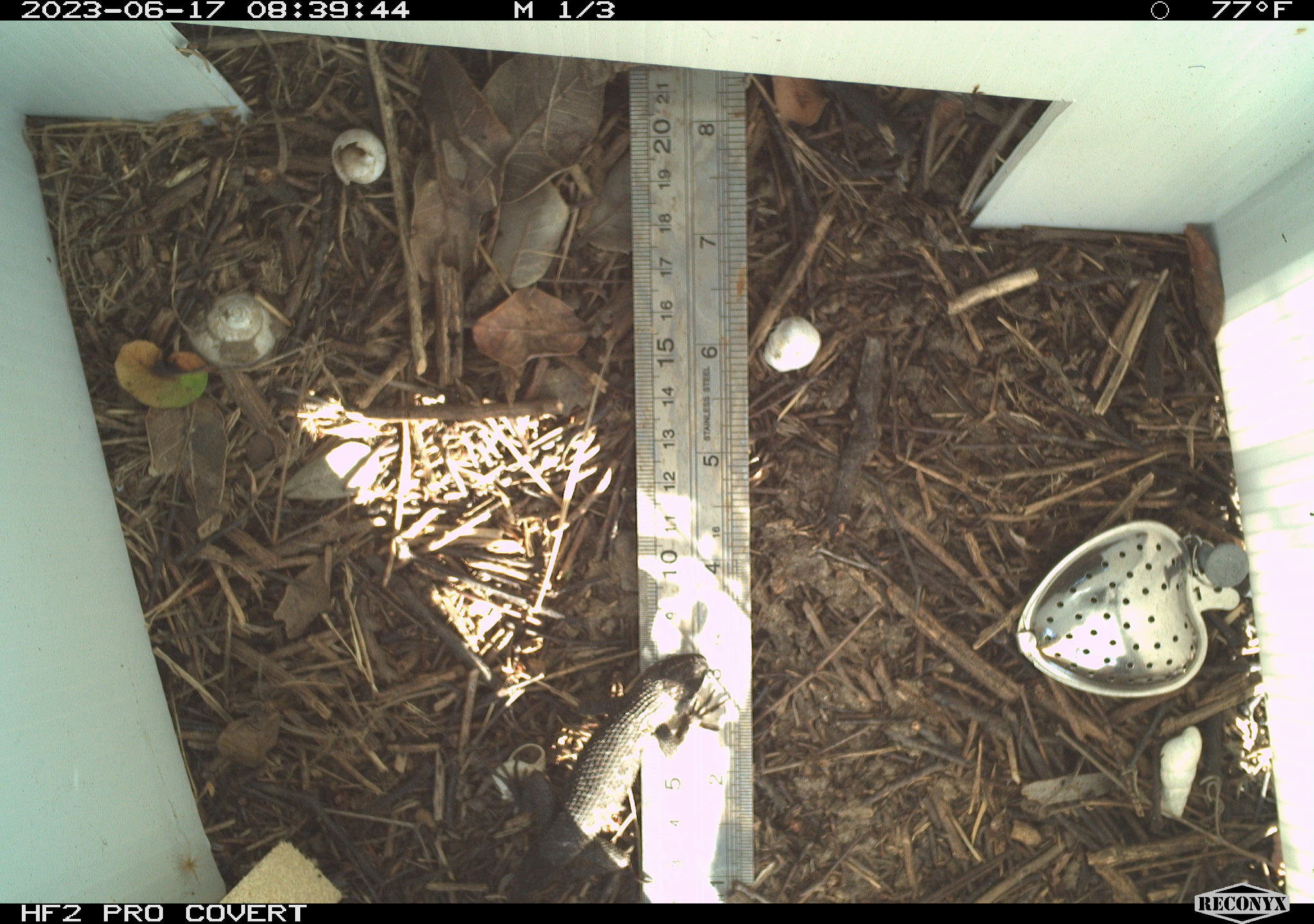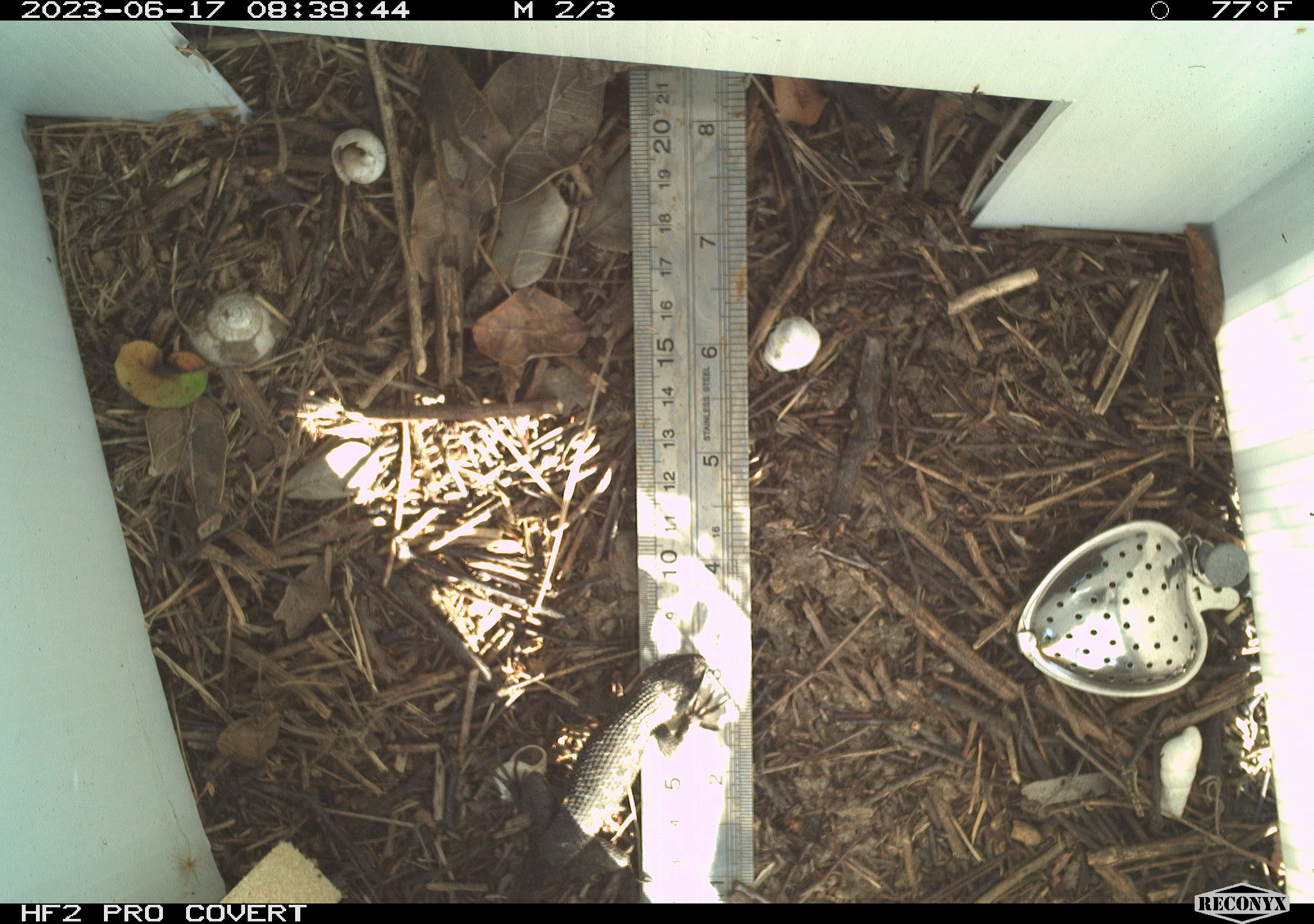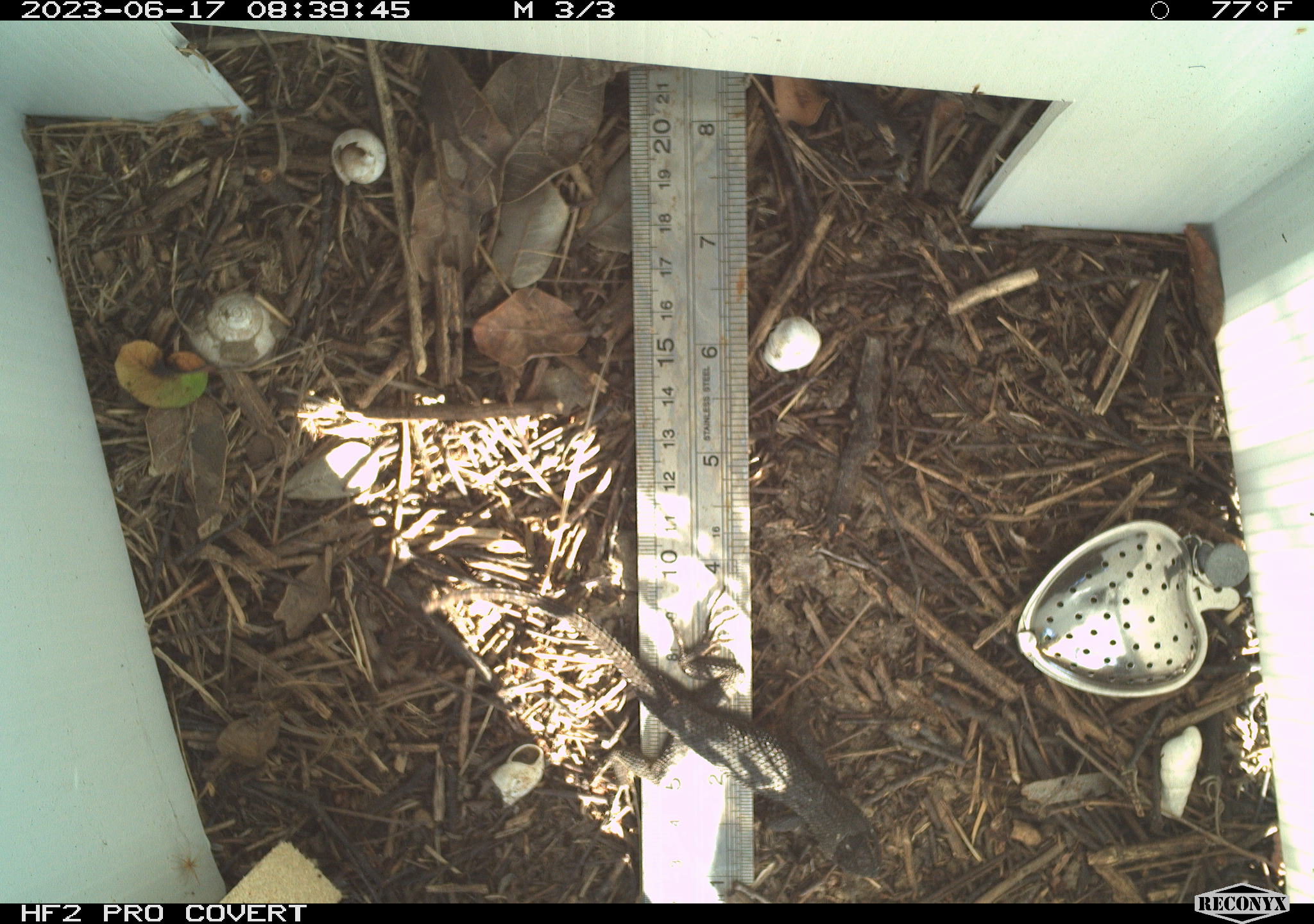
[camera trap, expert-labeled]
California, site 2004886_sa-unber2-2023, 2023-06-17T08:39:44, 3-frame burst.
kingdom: Animalia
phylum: Chordata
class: Reptilia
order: Squamata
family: Phrynosomatidae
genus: Sceloporus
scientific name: Sceloporus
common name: spiny lizards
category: sceloporus species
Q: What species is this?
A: Sceloporus species (spiny lizards) (Sceloporus).